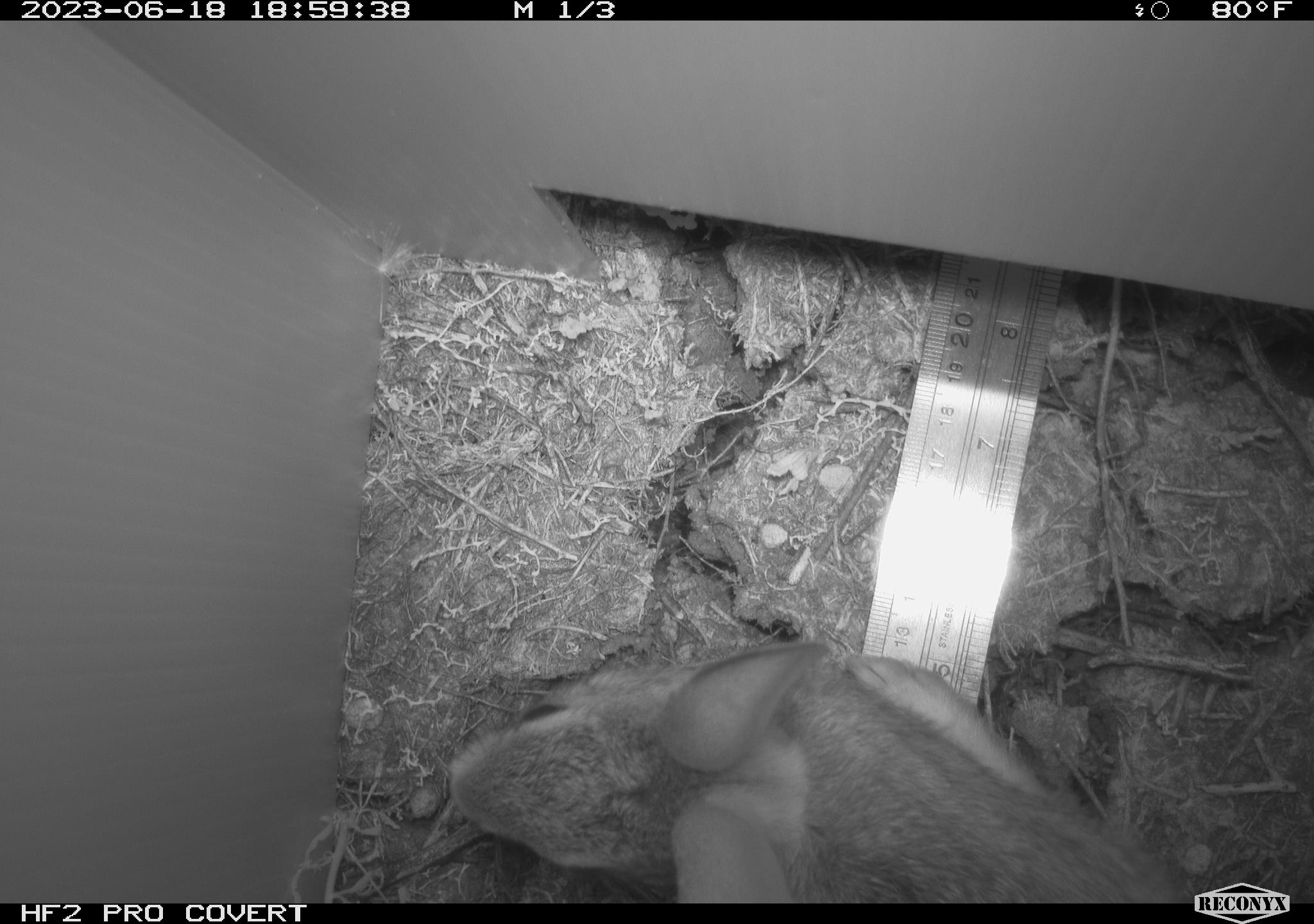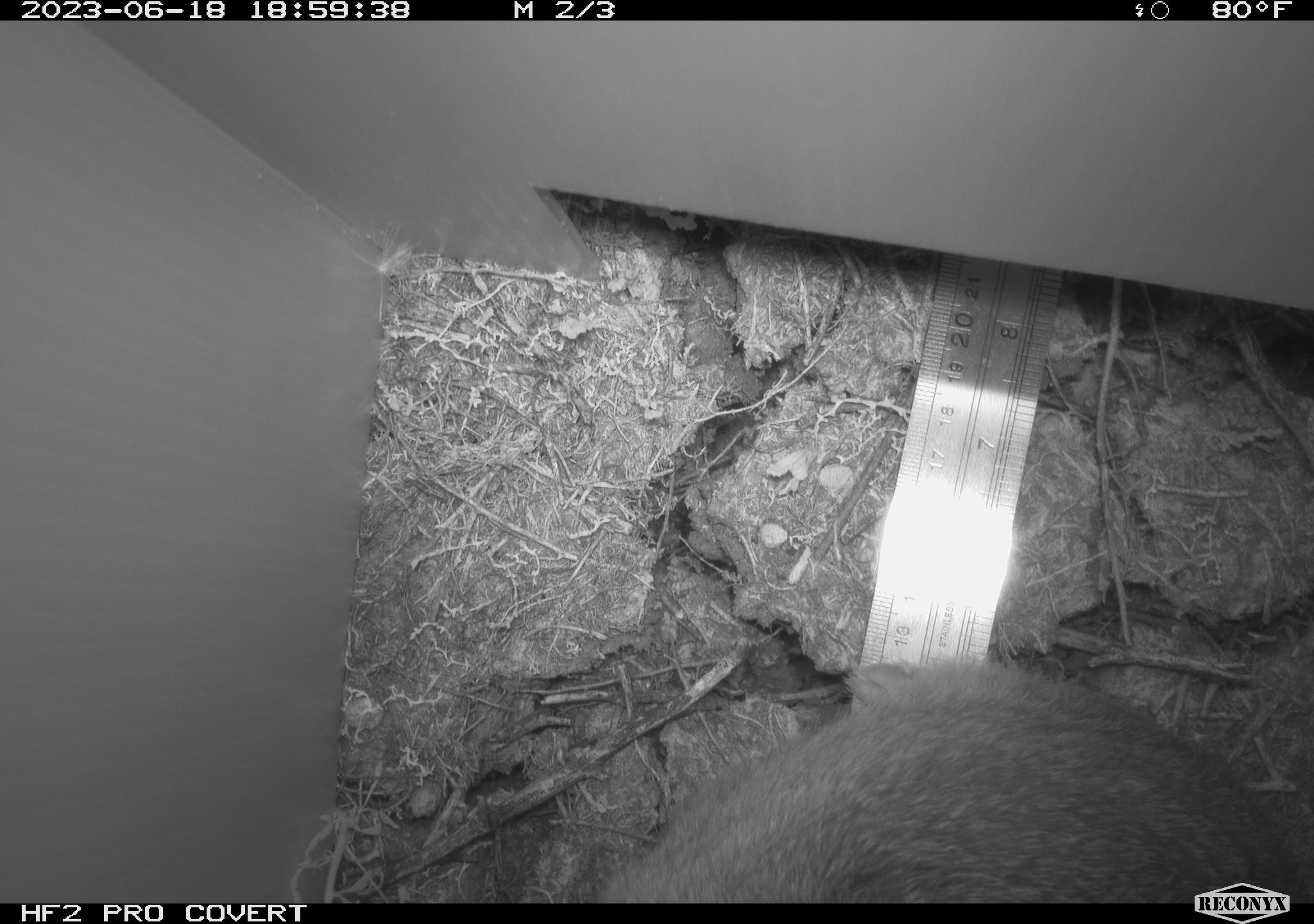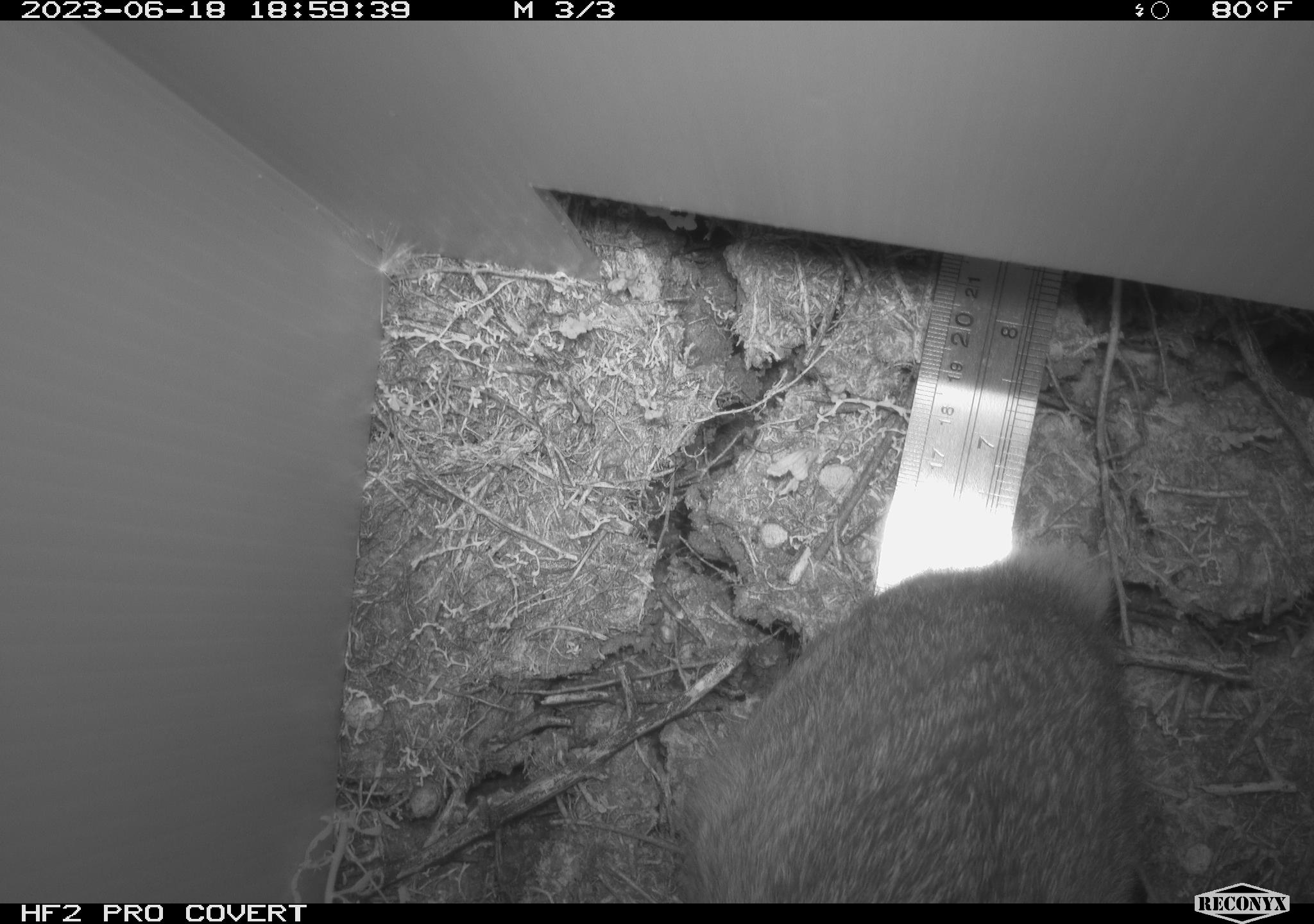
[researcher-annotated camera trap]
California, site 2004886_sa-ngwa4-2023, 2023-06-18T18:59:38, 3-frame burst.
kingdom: Animalia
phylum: Chordata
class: Mammalia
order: Lagomorpha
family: Leporidae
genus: Sylvilagus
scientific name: Sylvilagus audubonii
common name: desert cottontail